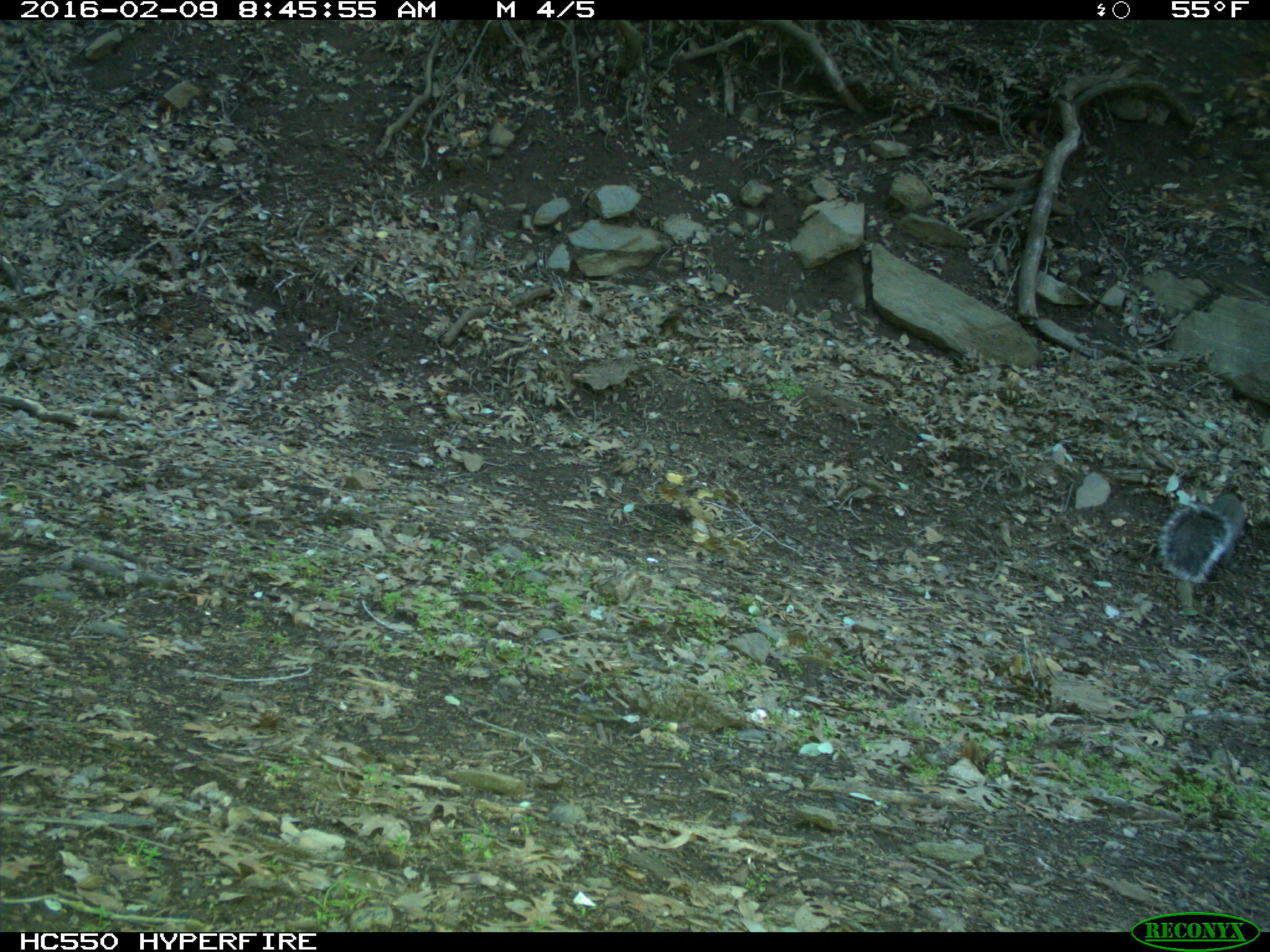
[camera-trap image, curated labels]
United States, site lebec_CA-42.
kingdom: Animalia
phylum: Chordata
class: Mammalia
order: Rodentia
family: Sciuridae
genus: Sciurus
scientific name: Sciurus carolinensis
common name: eastern gray squirrel